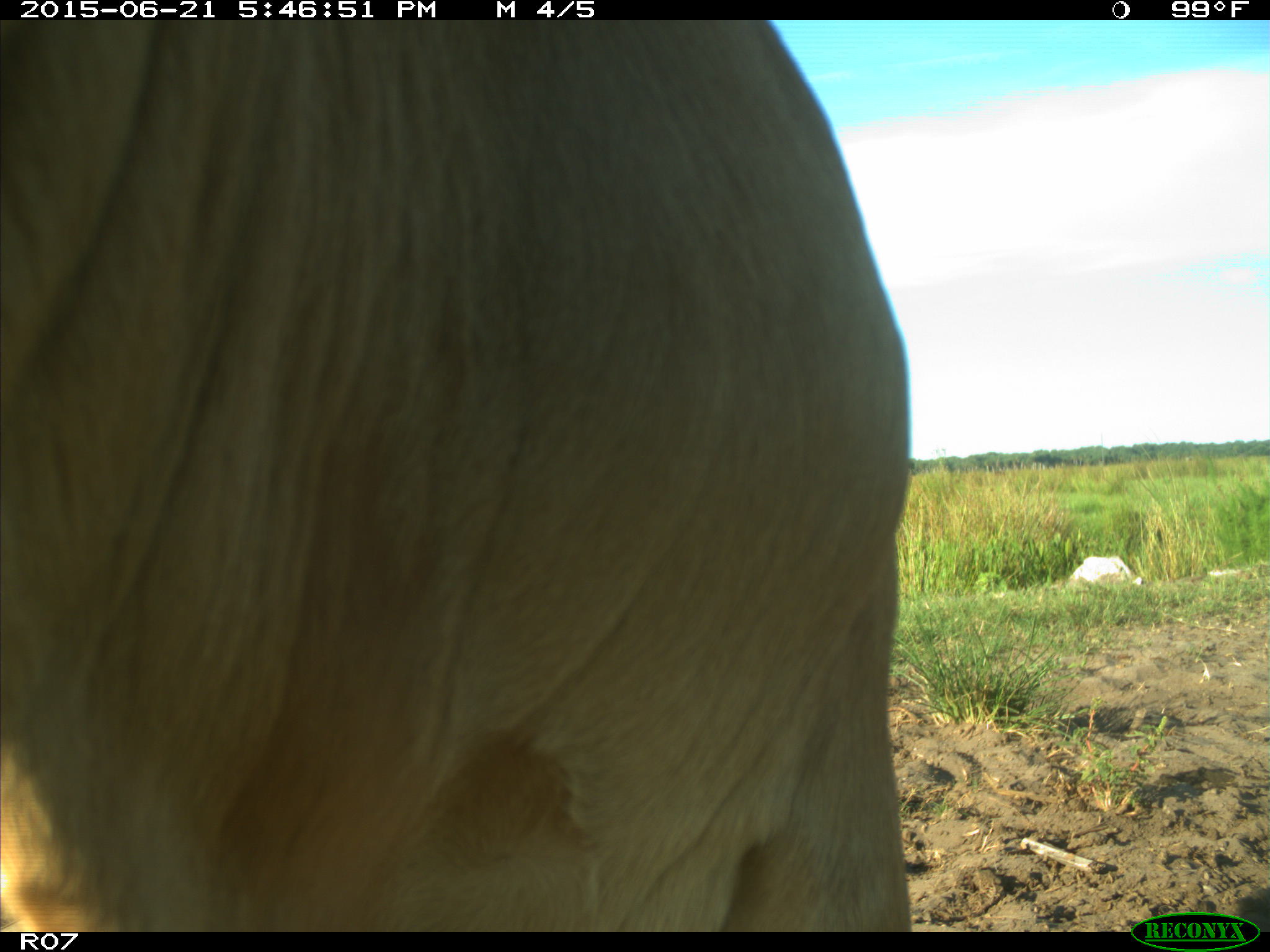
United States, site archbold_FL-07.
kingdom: Animalia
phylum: Chordata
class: Mammalia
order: Artiodactyla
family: Bovidae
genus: Bos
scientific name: Bos taurus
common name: domestic cow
Bos taurus (domestic cow).